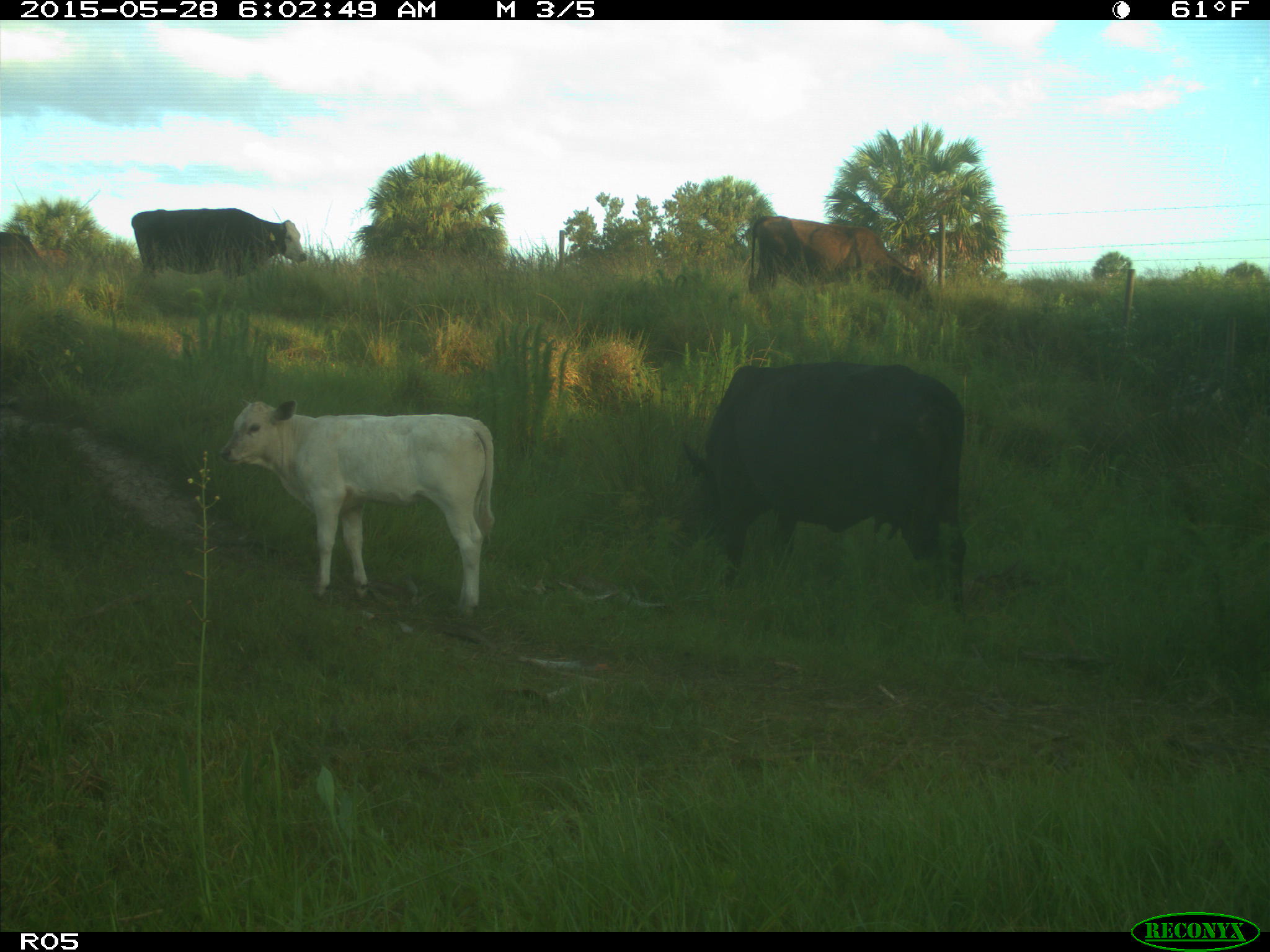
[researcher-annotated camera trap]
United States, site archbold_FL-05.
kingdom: Animalia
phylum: Chordata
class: Mammalia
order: Artiodactyla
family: Bovidae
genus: Bos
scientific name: Bos taurus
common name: domestic cow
Bos taurus (domestic cow).